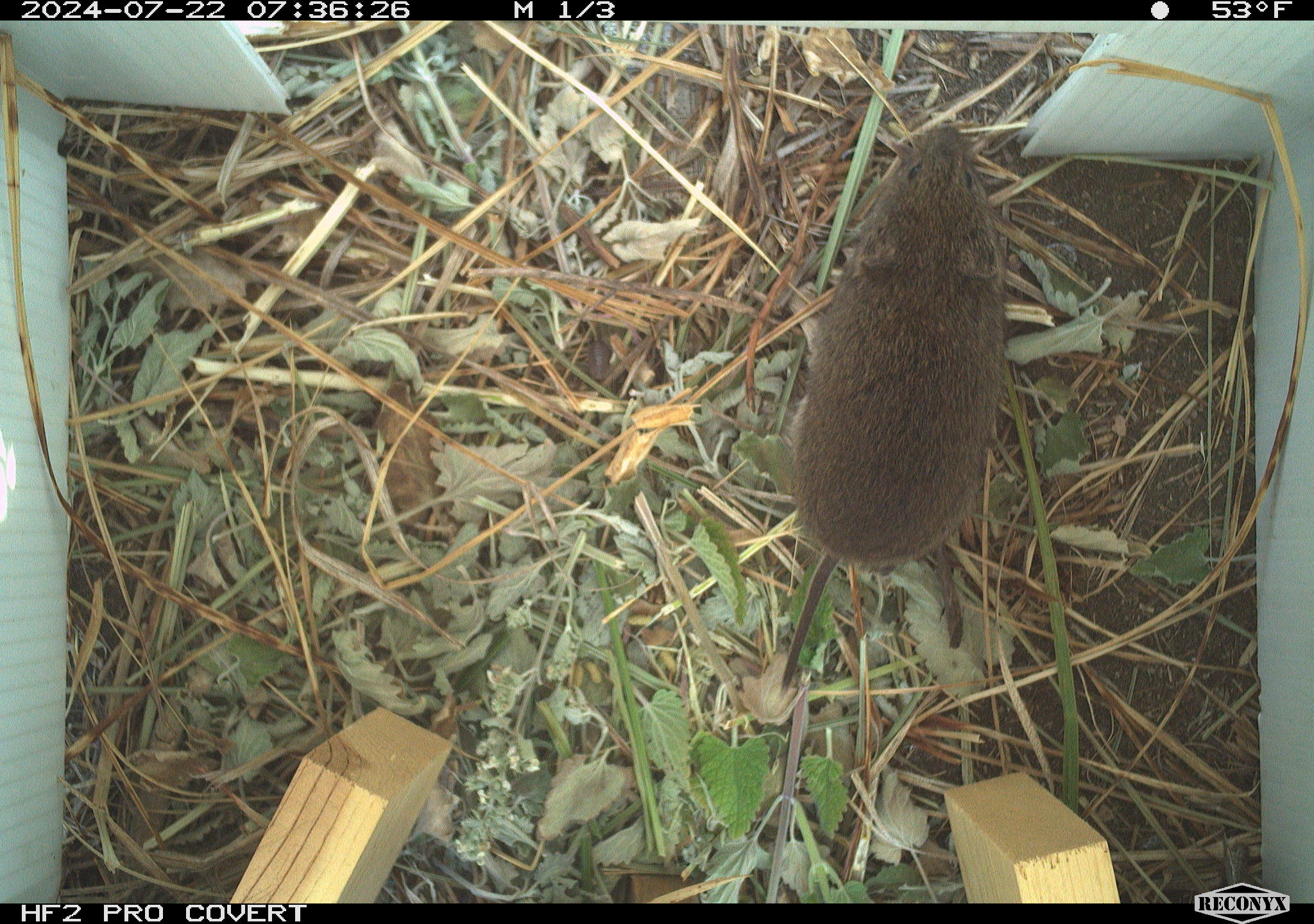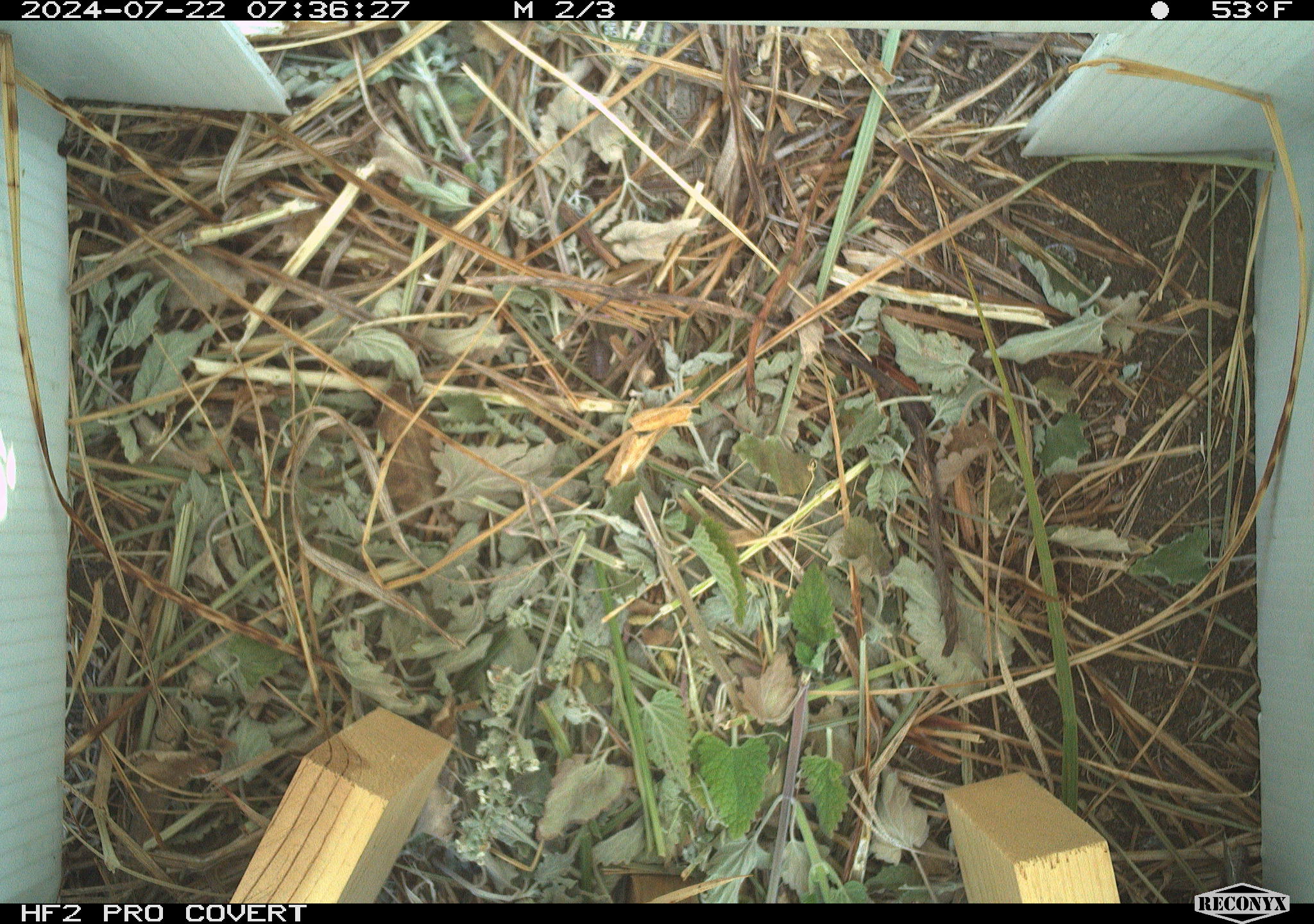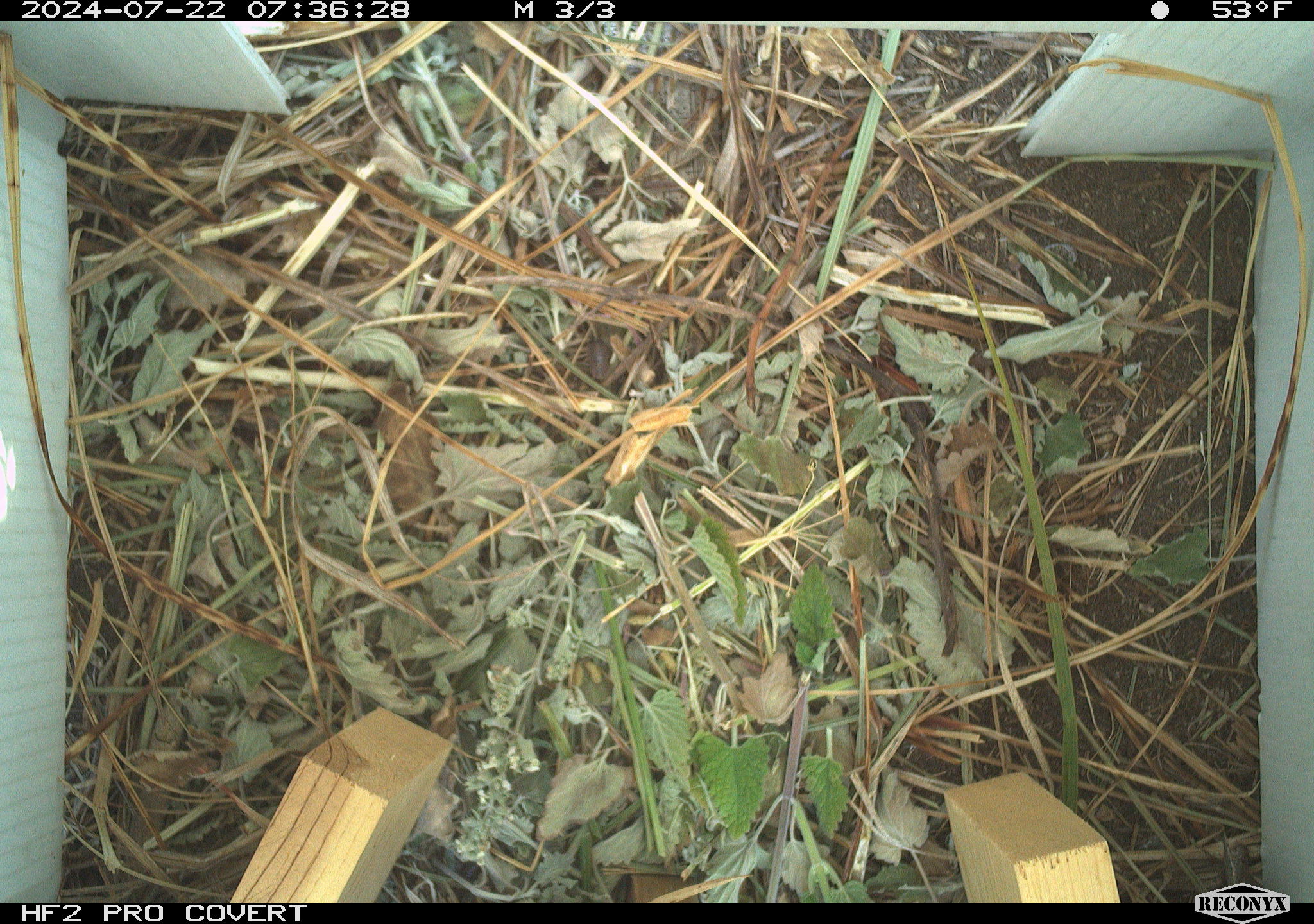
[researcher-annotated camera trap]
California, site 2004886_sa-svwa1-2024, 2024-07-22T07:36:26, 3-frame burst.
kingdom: Animalia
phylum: Chordata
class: Mammalia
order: Rodentia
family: Cricetidae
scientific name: Arvicolinae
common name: voles, lemmings, and muskrats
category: arvicolinae subfamily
Arvicolinae subfamily (voles, lemmings, and muskrats) (Arvicolinae).